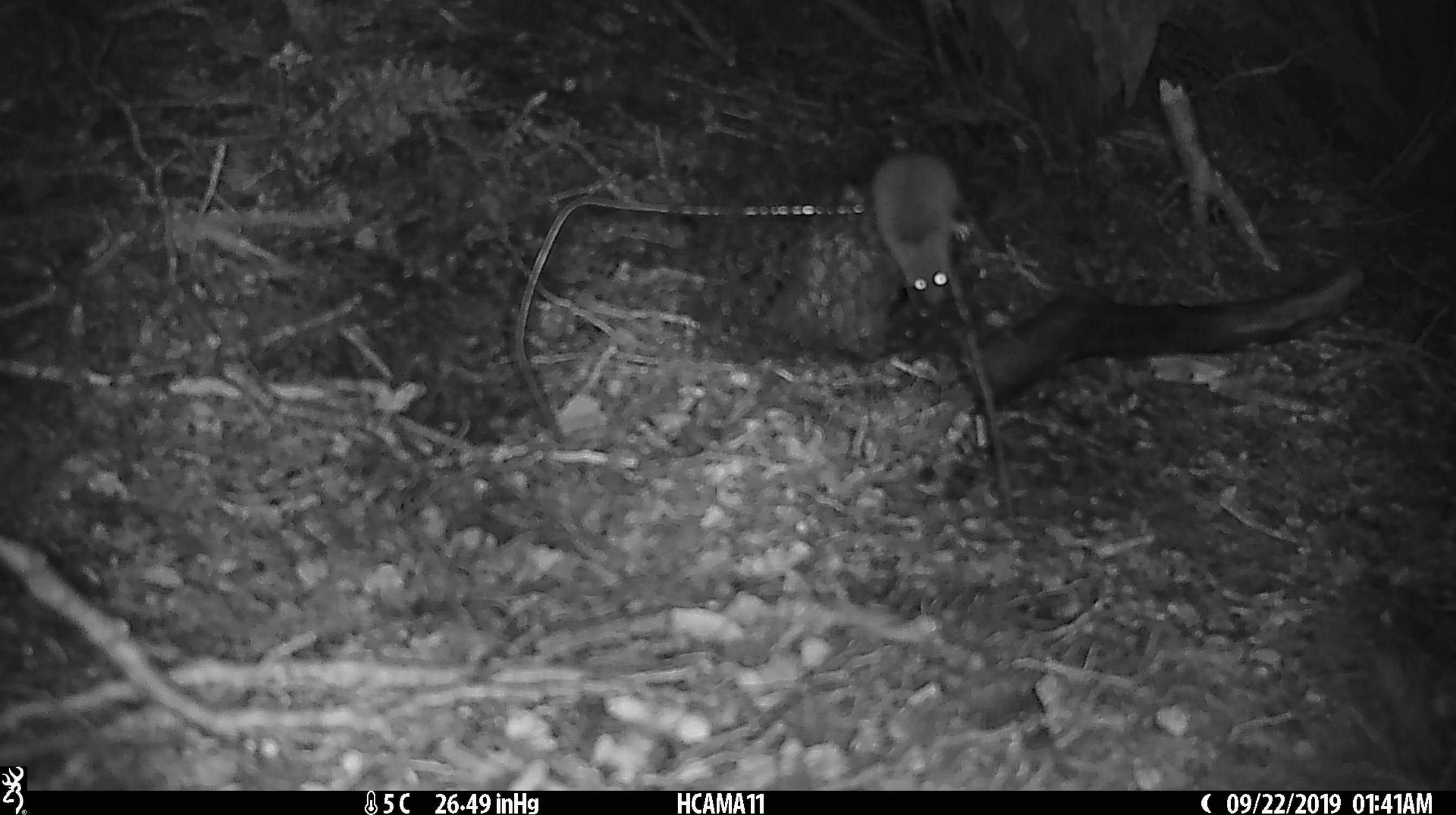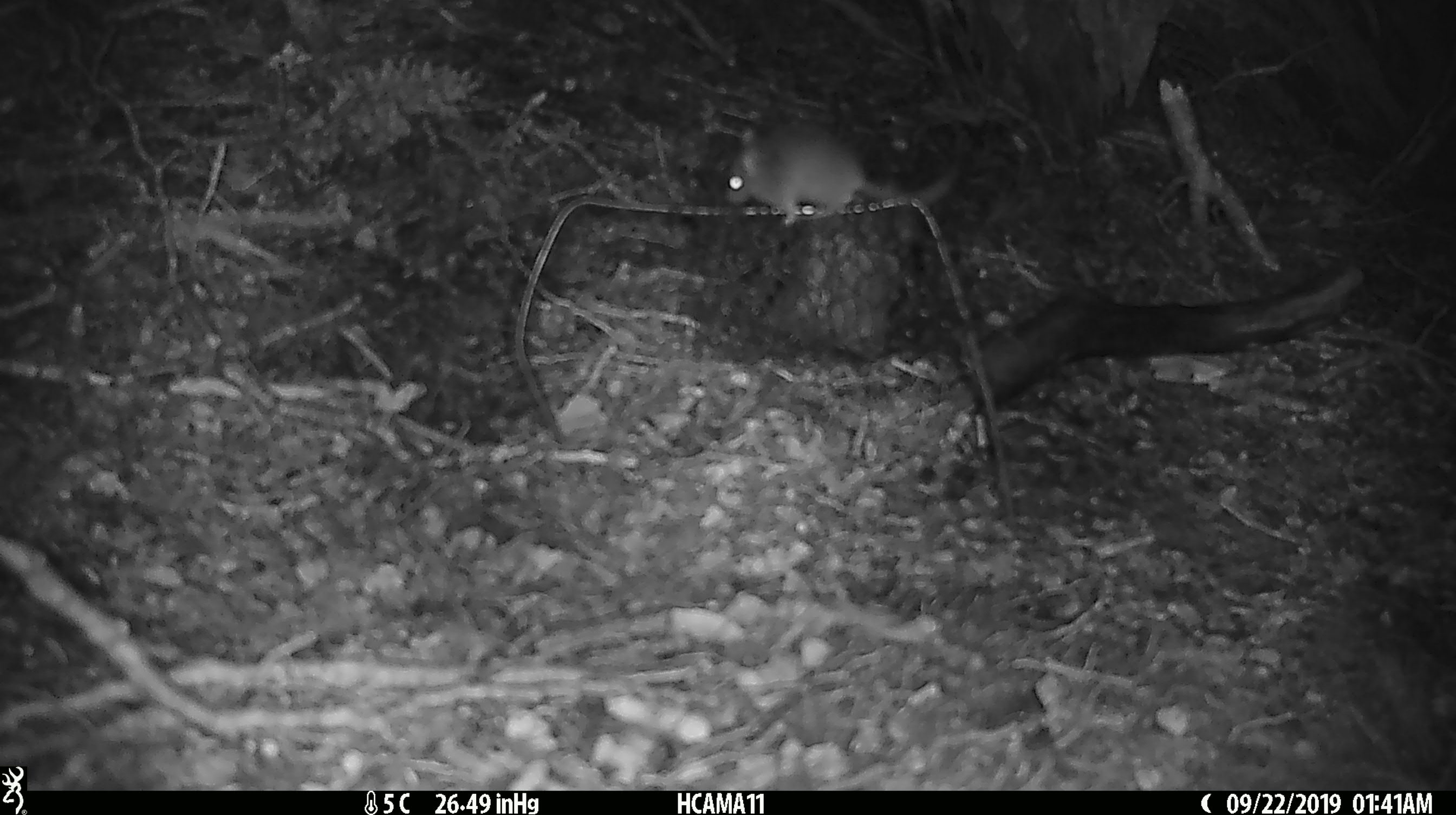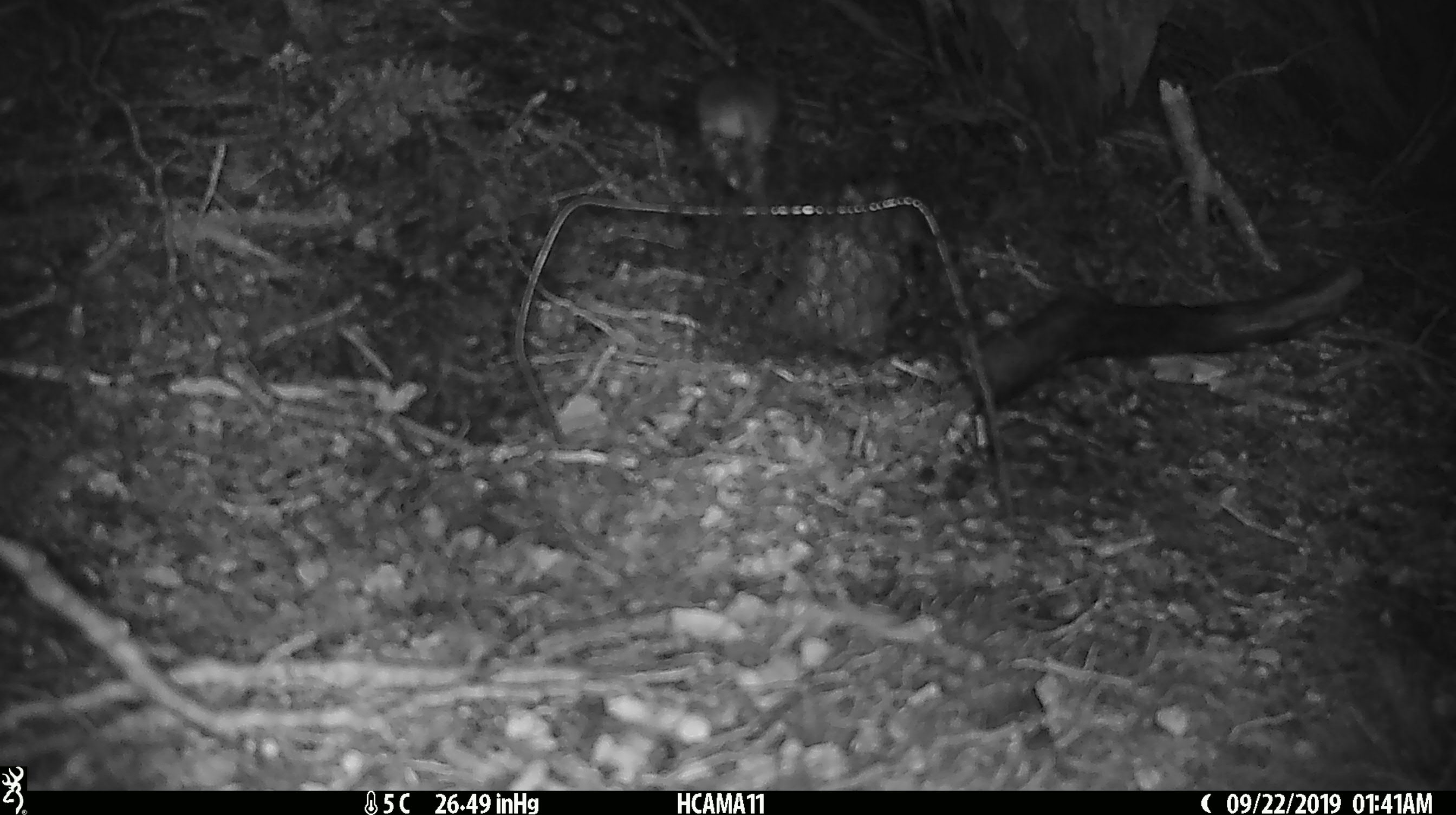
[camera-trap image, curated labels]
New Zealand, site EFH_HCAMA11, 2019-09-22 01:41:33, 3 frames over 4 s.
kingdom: Animalia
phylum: Chordata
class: Mammalia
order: Rodentia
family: Muridae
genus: Mus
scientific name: Mus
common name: mouse